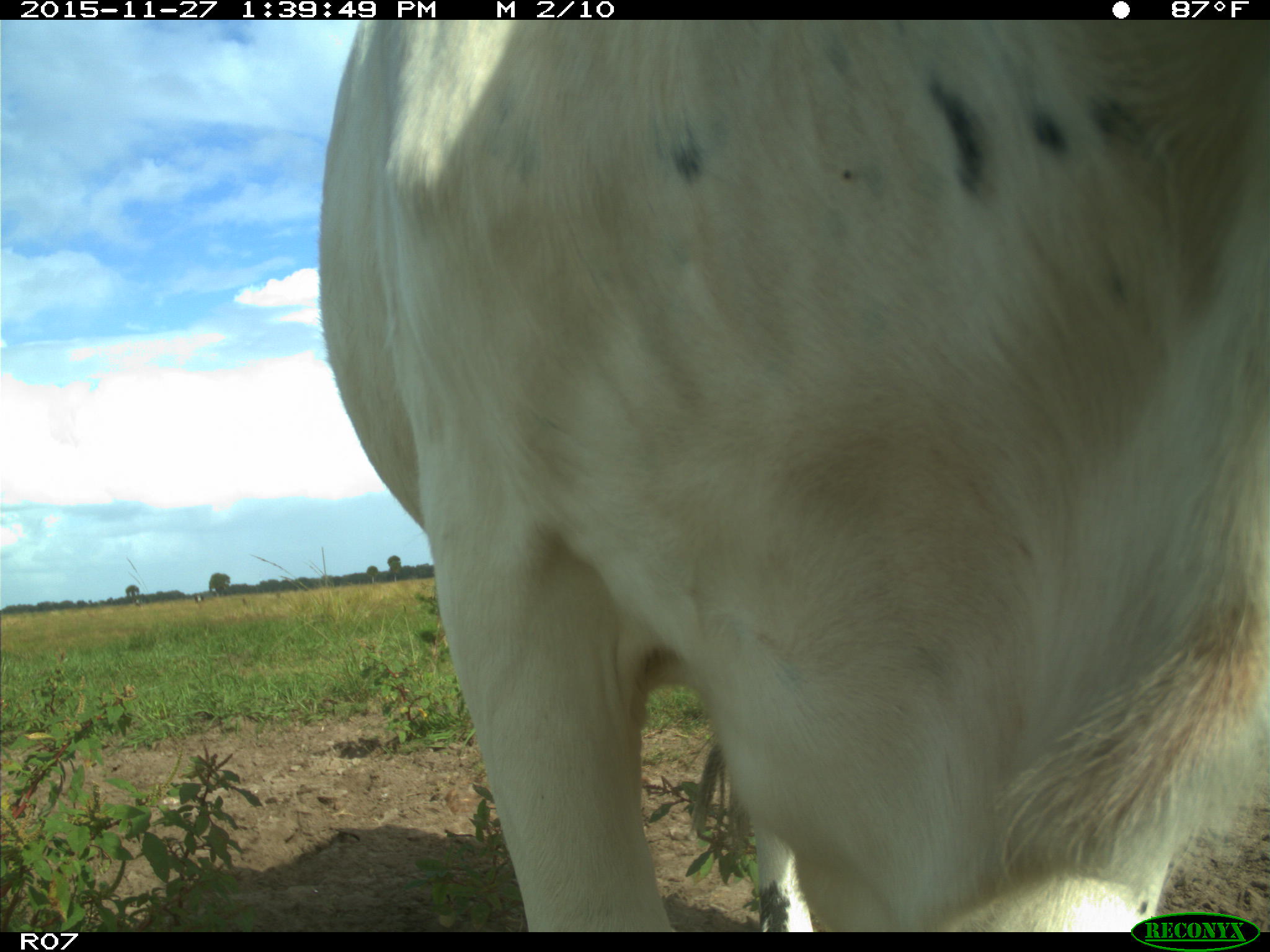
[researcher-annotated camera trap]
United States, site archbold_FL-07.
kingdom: Animalia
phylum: Chordata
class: Mammalia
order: Artiodactyla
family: Bovidae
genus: Bos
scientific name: Bos taurus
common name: domestic cow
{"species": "Bos taurus (domestic cow)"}